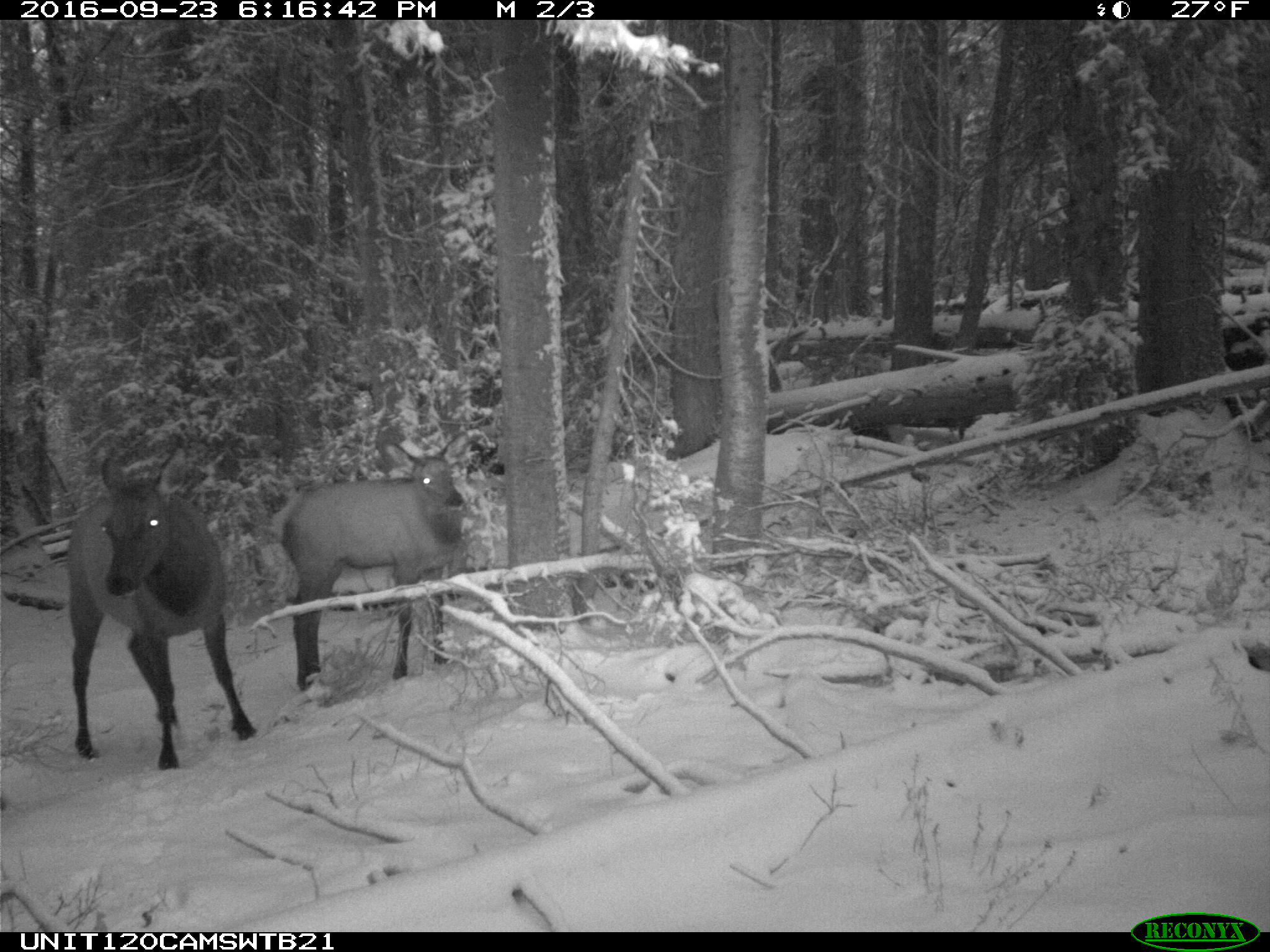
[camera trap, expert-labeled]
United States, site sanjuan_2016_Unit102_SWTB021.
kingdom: Animalia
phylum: Chordata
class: Mammalia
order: Artiodactyla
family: Cervidae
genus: Cervus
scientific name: Cervus elaphus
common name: red deer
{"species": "Cervus elaphus (red deer)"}